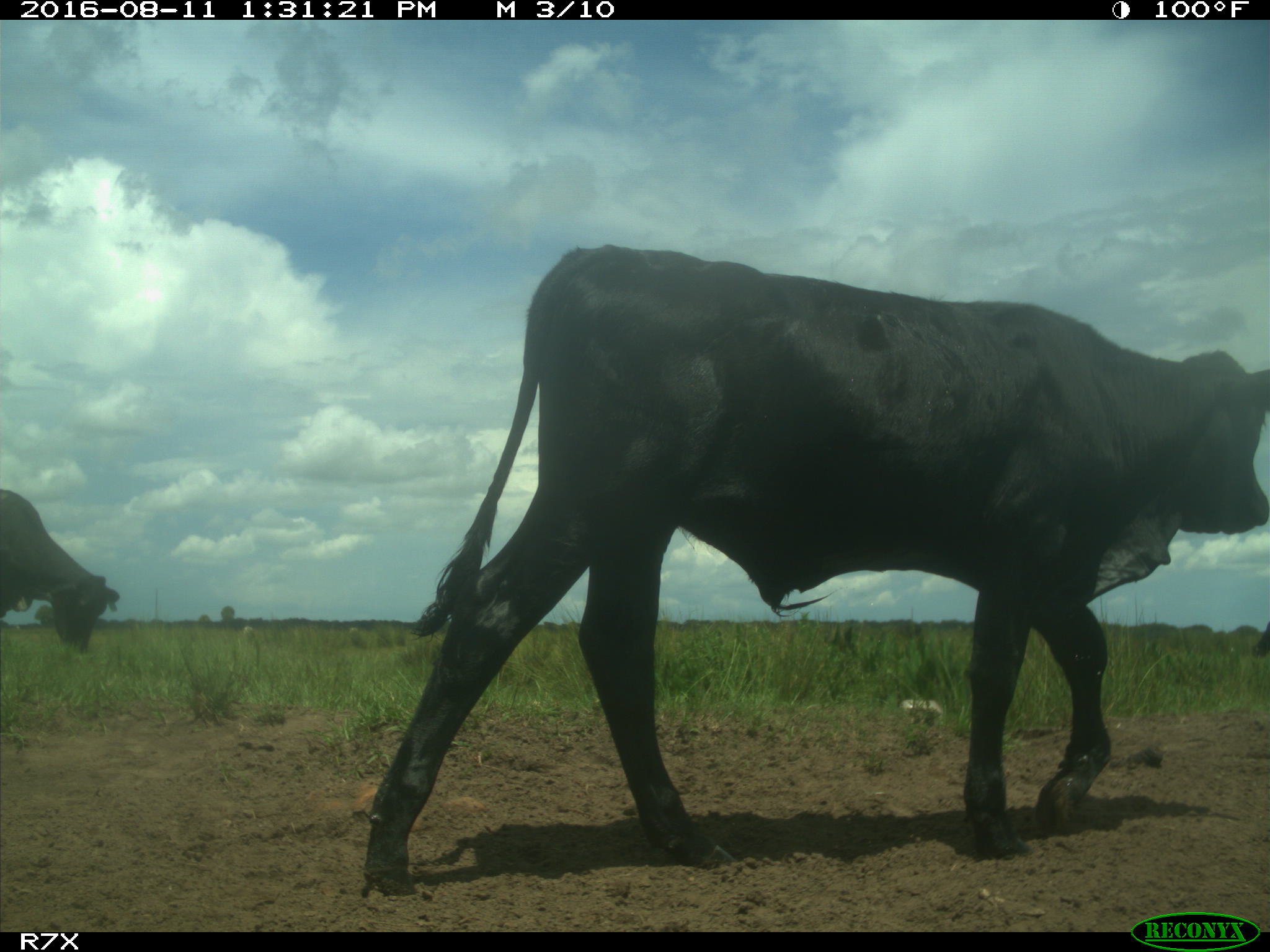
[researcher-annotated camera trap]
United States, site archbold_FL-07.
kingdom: Animalia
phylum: Chordata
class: Mammalia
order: Artiodactyla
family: Bovidae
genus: Bos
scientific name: Bos taurus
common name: domestic cow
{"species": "Bos taurus (domestic cow)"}